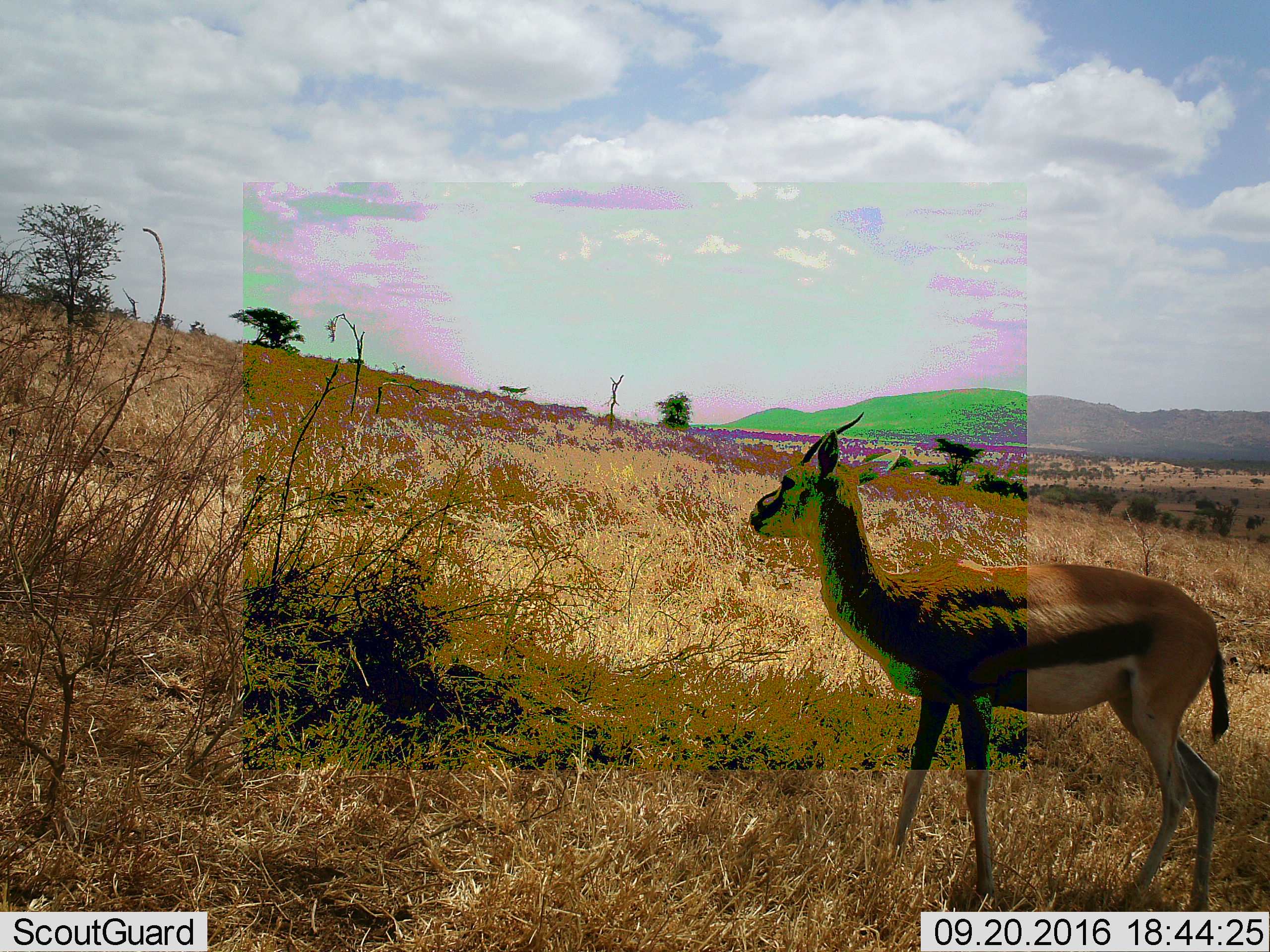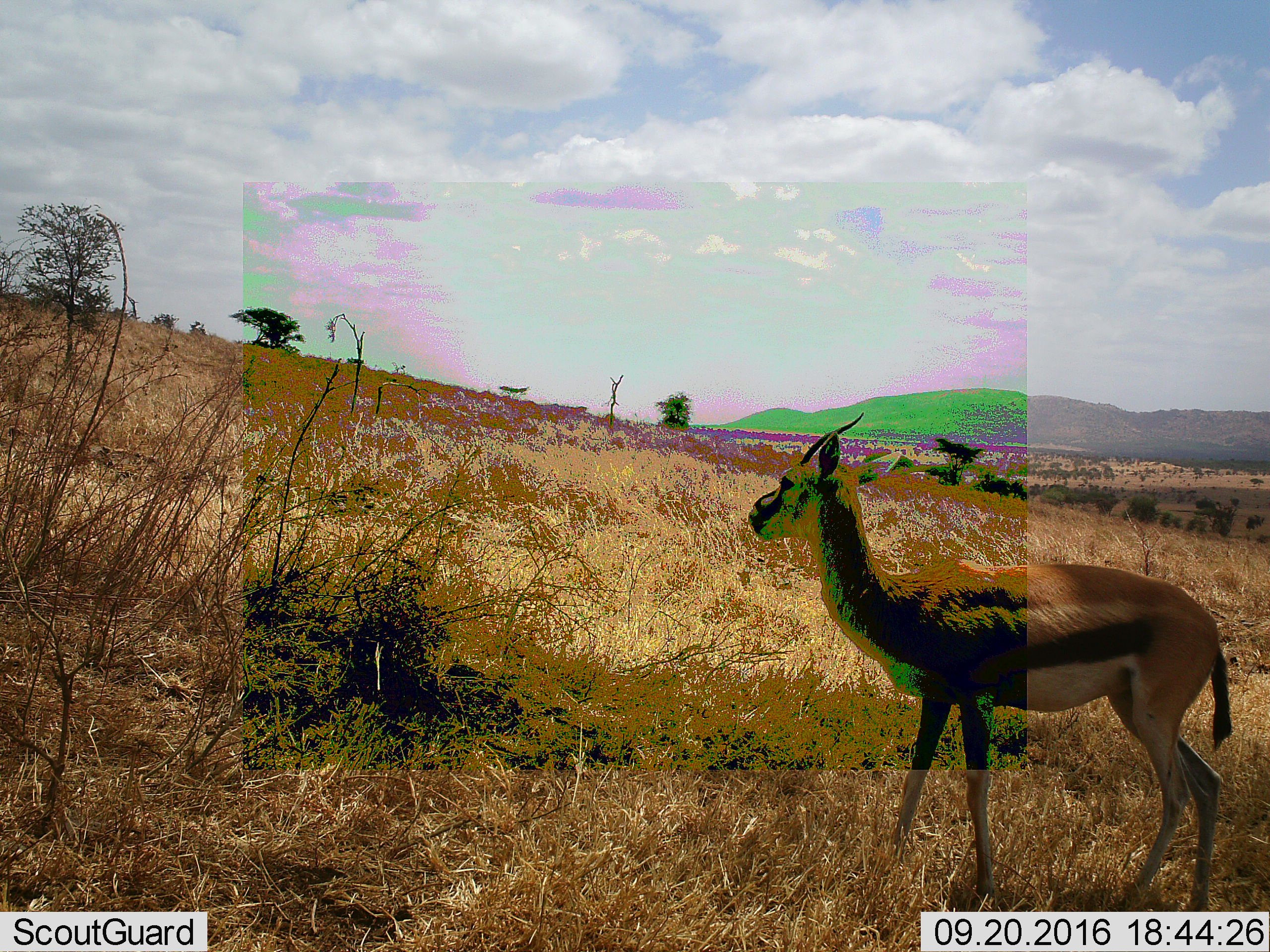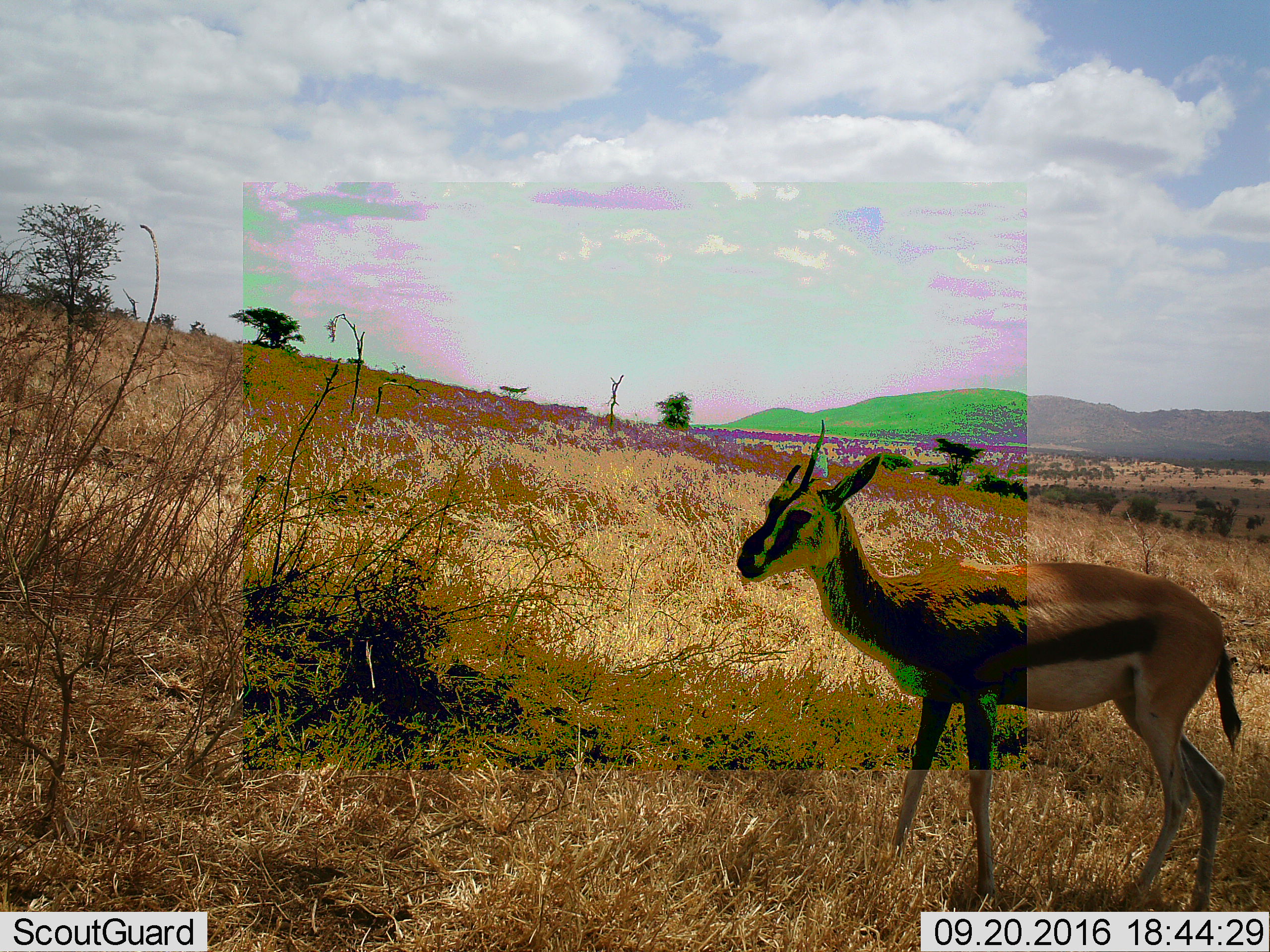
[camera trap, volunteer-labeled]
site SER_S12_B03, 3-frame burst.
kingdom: Animalia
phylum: Chordata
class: Mammalia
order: Artiodactyla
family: Bovidae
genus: Eudorcas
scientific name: Eudorcas thomsonii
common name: thomson's gazelle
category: gazellethomsons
Gazellethomsons (thomson's gazelle) (Eudorcas thomsonii), count 1. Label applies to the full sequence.